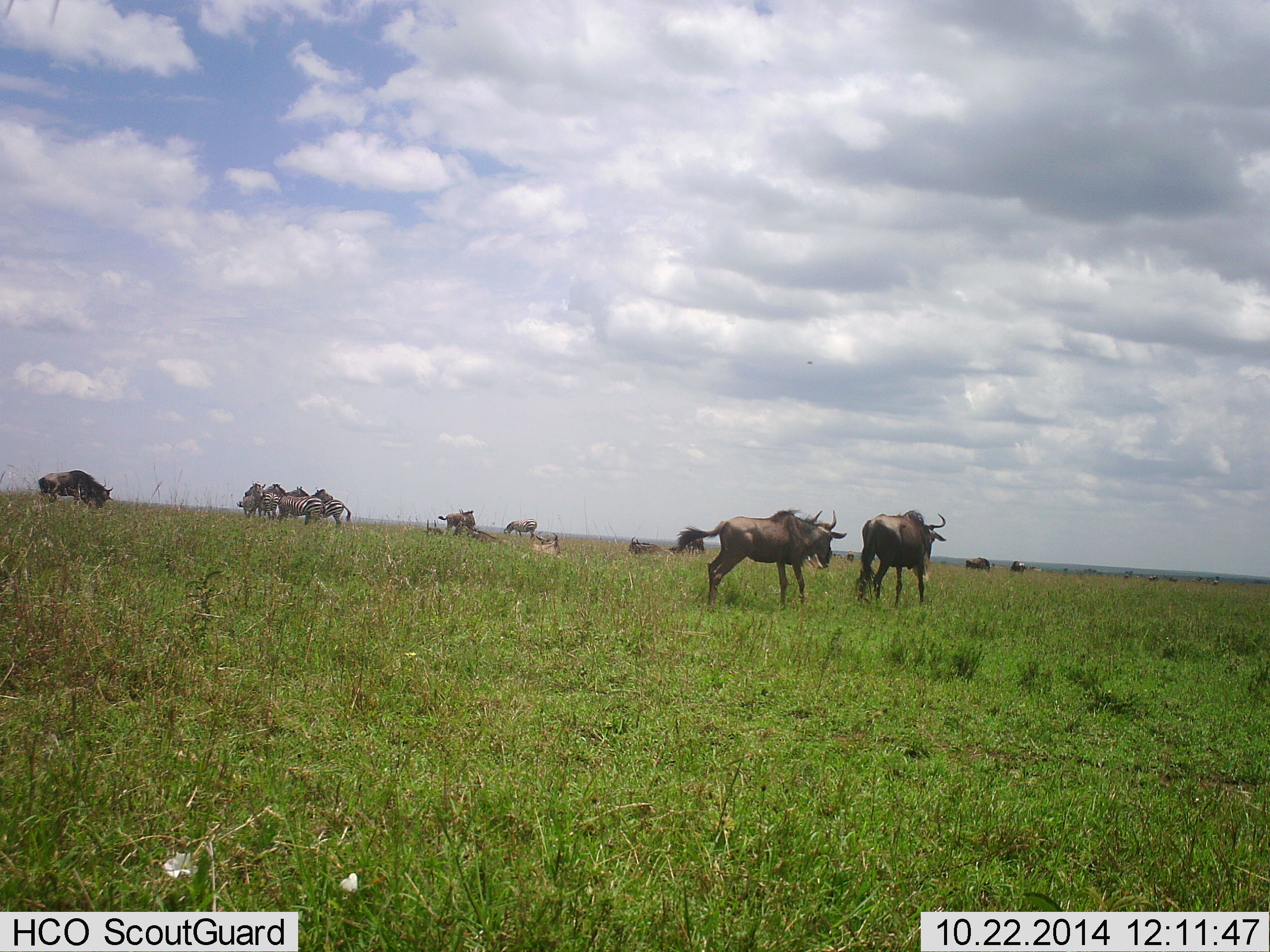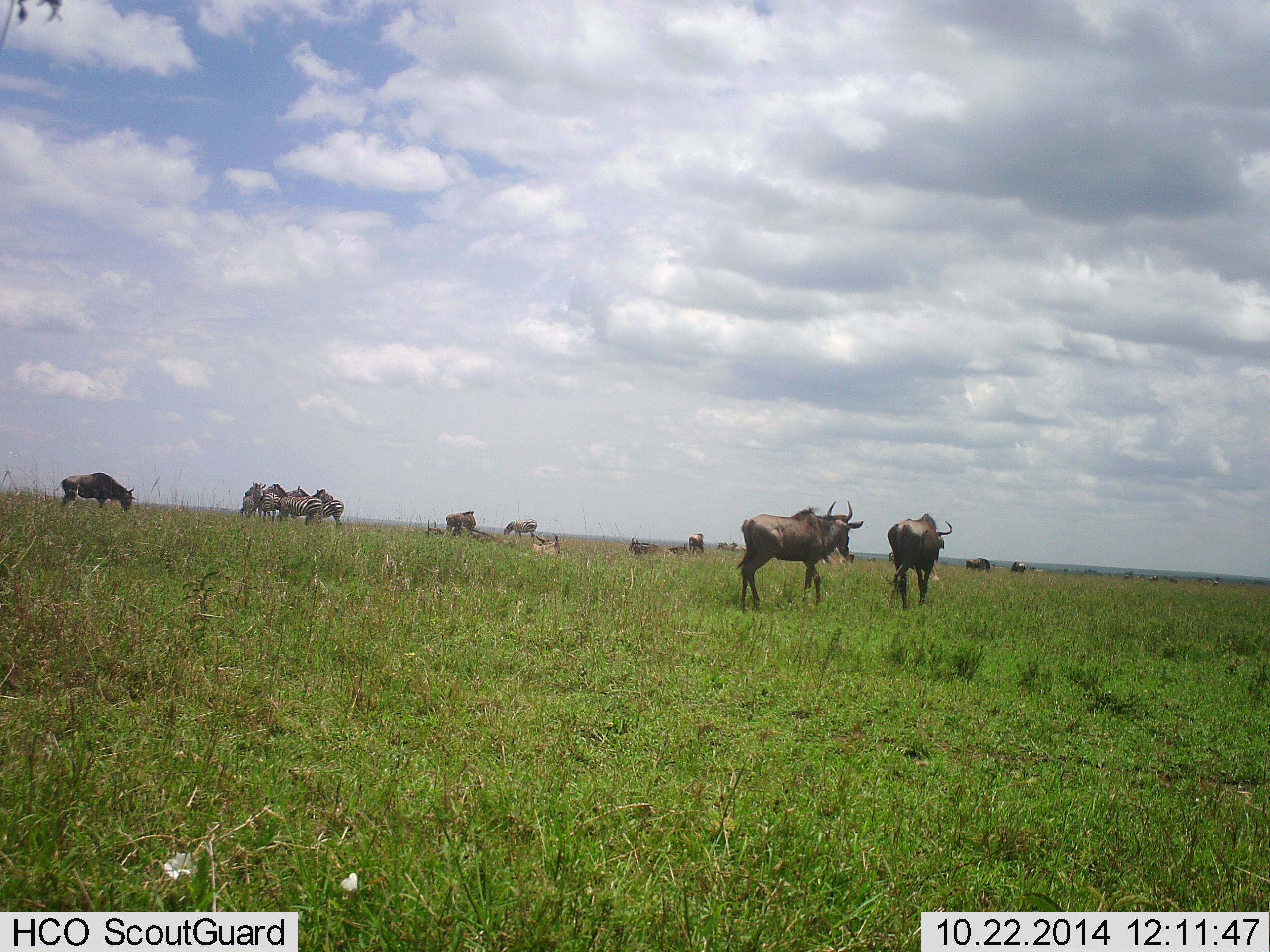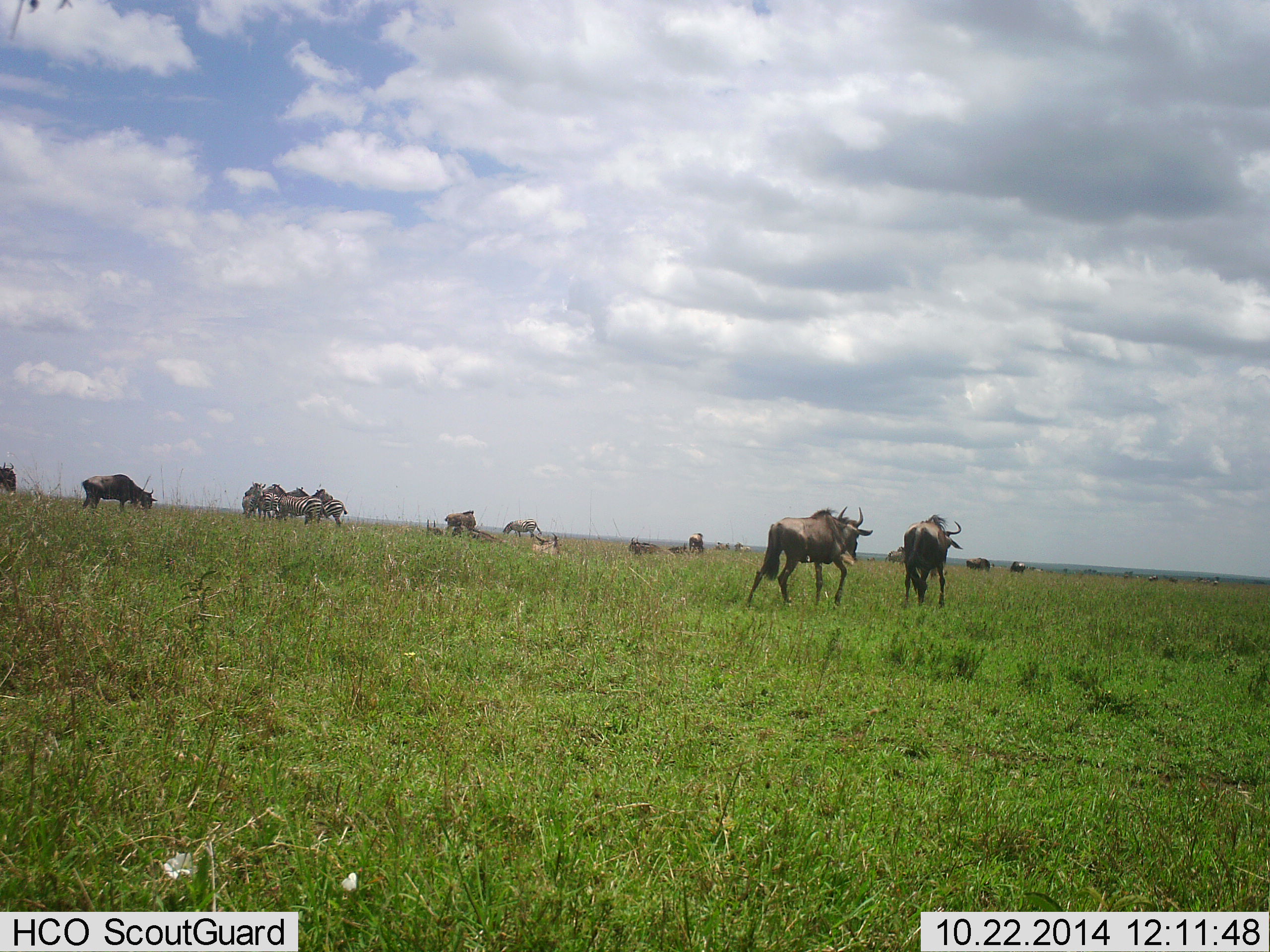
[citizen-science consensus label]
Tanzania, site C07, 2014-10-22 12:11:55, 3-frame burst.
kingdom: Animalia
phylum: Chordata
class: Mammalia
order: Artiodactyla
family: Bovidae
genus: Connochaetes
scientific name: Connochaetes taurinus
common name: blue wildebeest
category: wildebeest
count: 11-50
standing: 59%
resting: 6%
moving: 100%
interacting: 6%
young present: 0%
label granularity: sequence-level